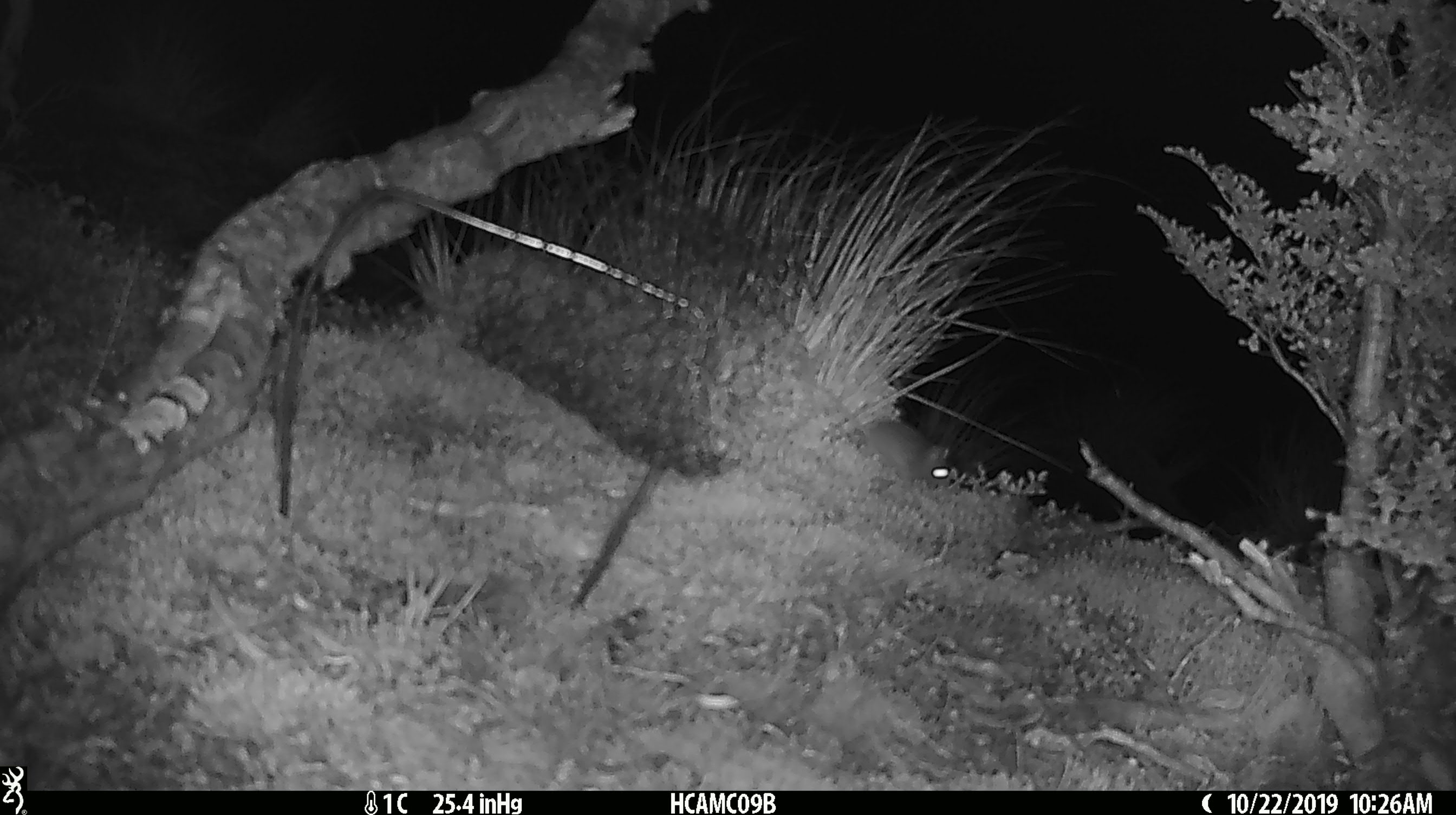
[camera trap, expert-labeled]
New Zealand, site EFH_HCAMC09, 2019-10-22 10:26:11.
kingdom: Animalia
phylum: Chordata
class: Mammalia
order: Rodentia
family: Muridae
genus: Mus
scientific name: Mus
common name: mouse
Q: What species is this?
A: Mouse (Mus).